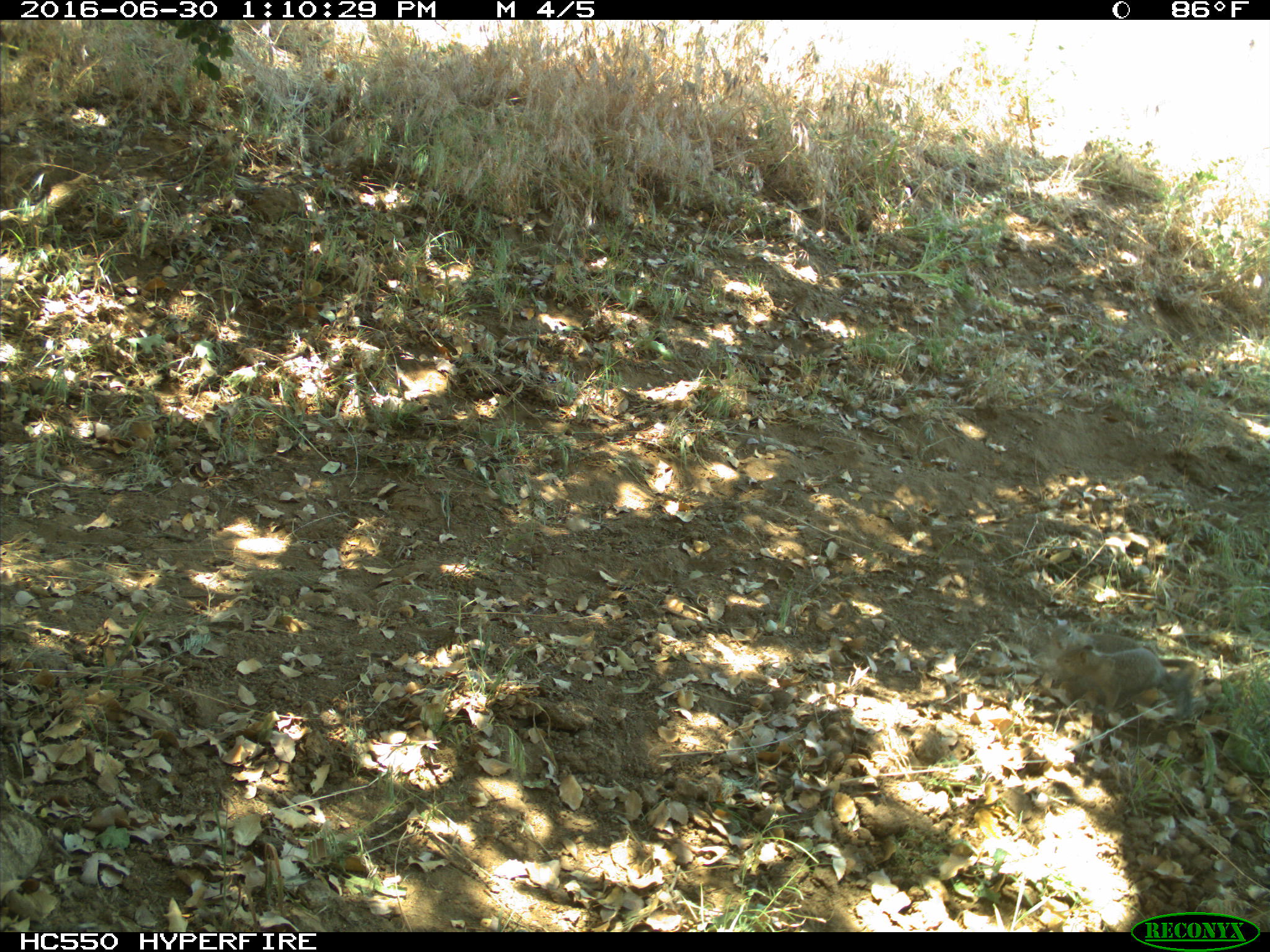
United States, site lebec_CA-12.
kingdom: Animalia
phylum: Chordata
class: Mammalia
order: Rodentia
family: Sciuridae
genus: Otospermophilus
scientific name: Otospermophilus beecheyi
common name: california ground squirrel